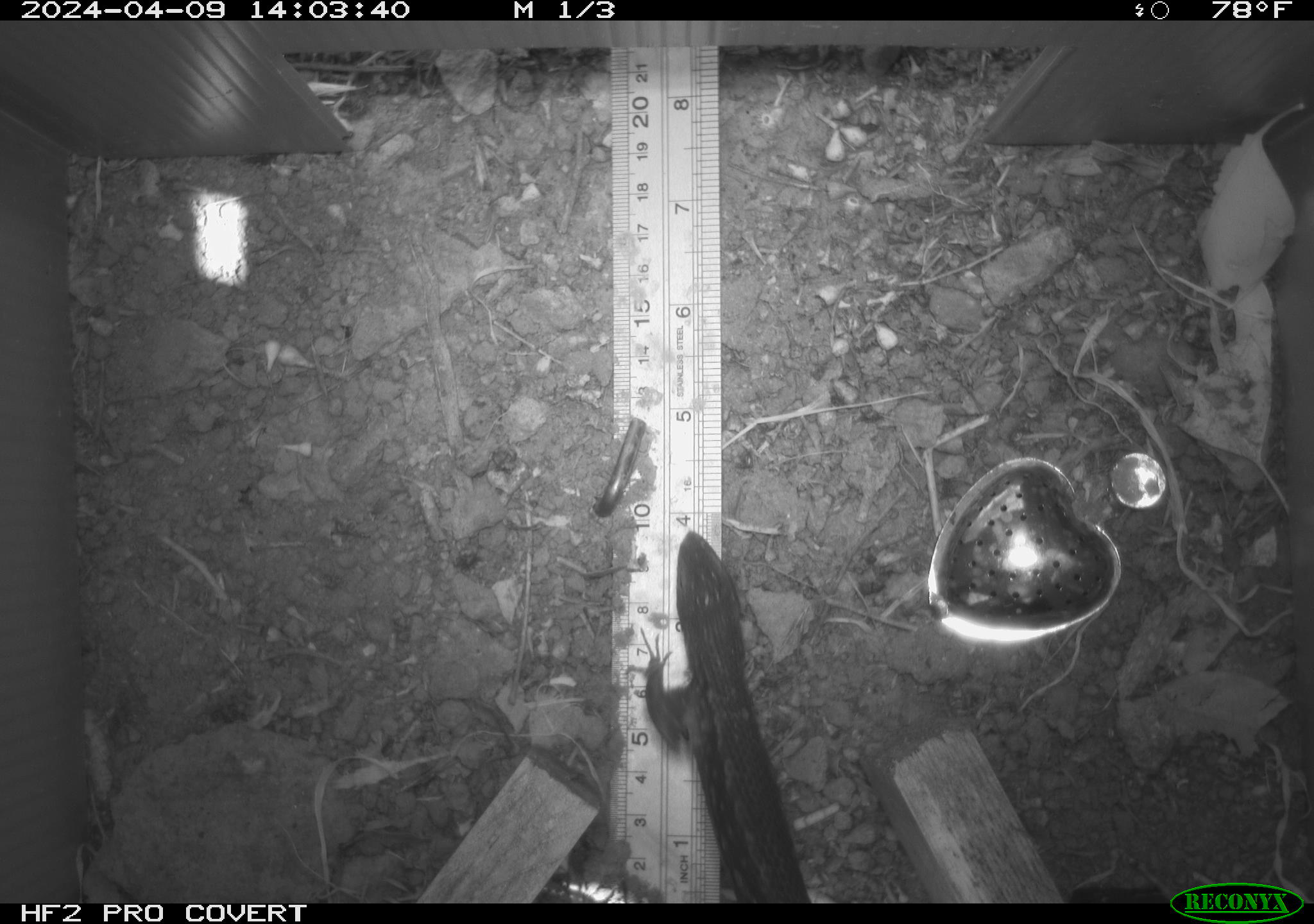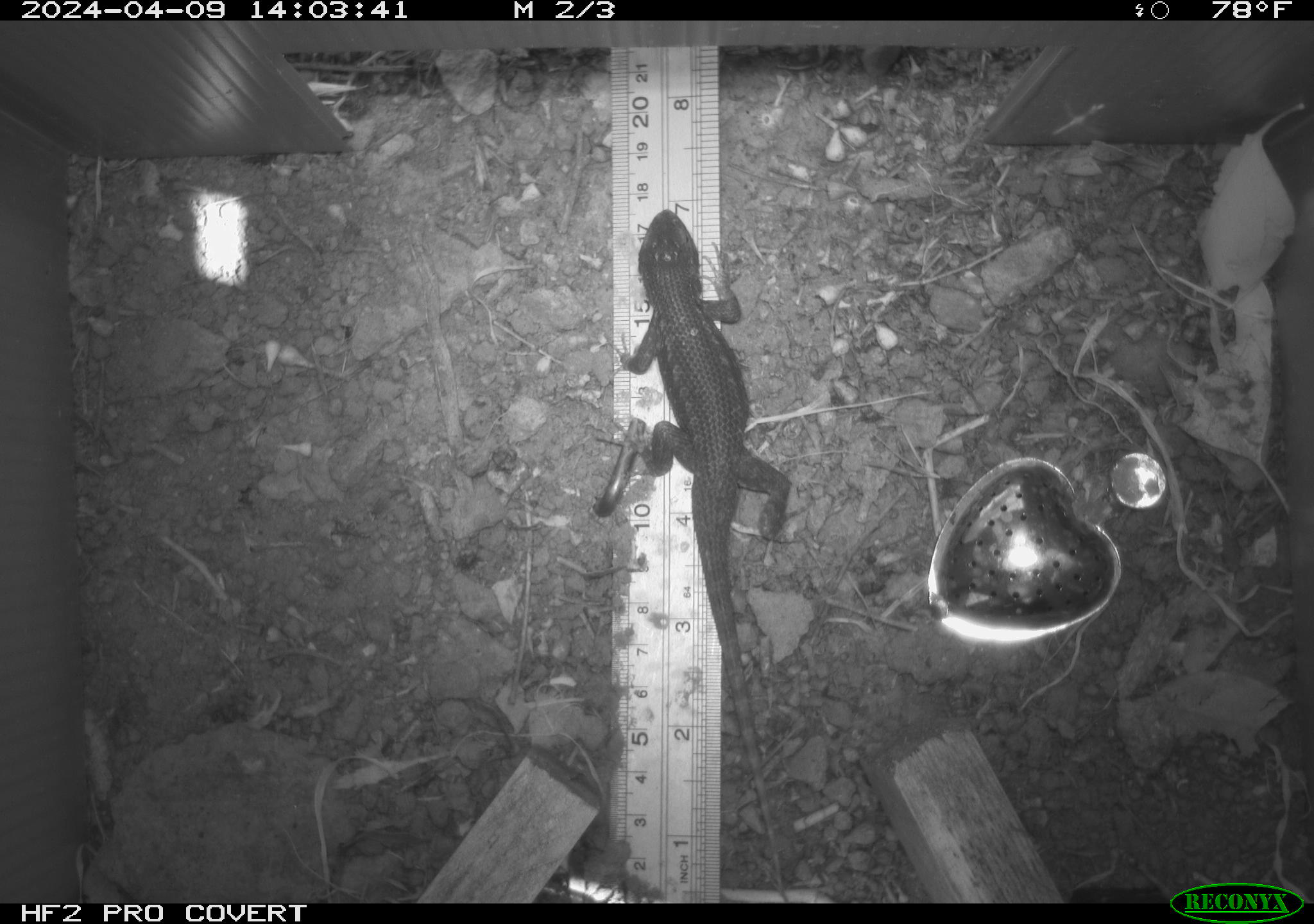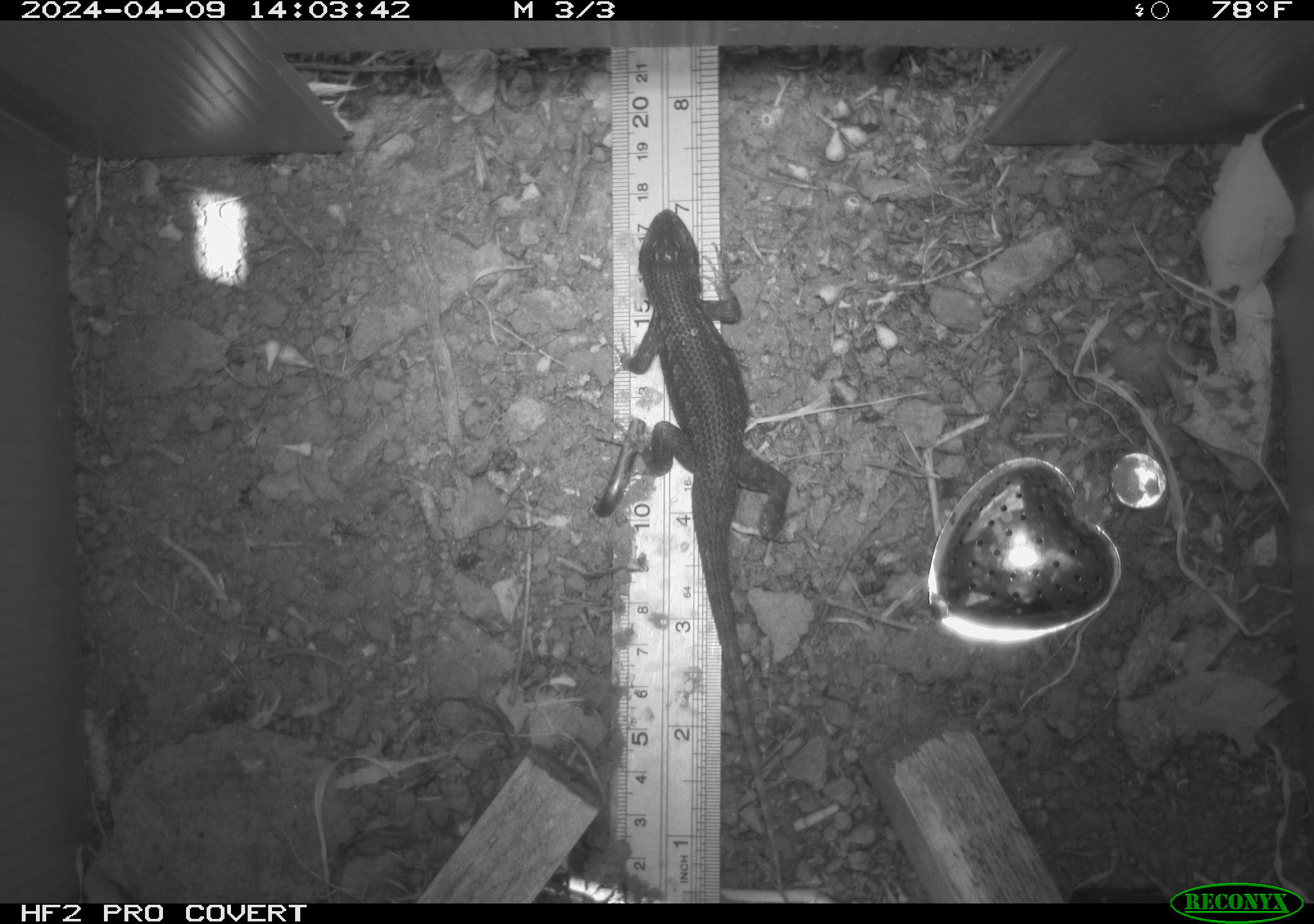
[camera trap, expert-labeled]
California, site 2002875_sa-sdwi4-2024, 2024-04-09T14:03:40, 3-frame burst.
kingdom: Animalia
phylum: Chordata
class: Reptilia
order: Squamata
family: Phrynosomatidae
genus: Sceloporus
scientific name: Sceloporus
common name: spiny lizards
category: sceloporus species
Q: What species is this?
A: Sceloporus species (spiny lizards) (Sceloporus).